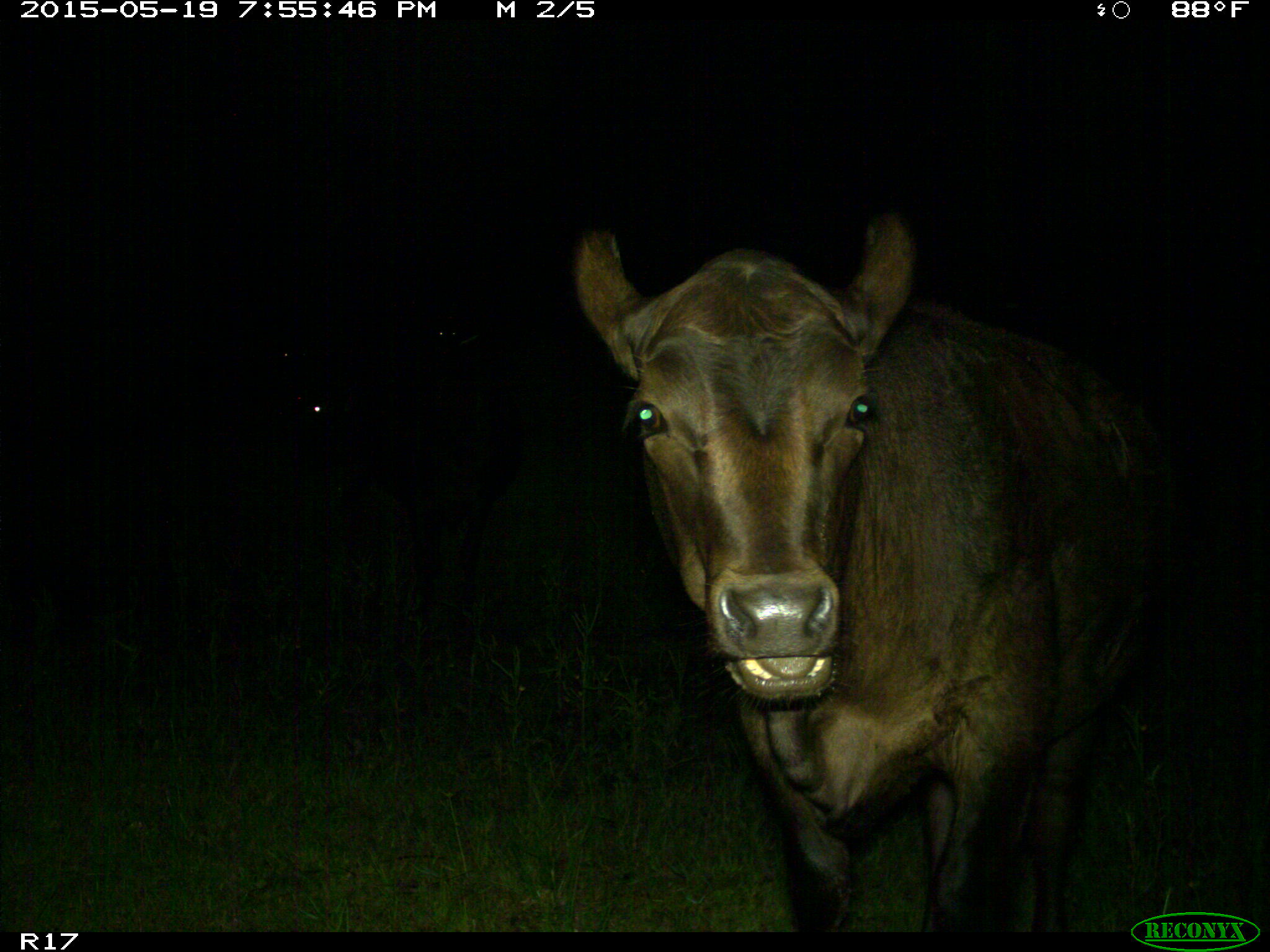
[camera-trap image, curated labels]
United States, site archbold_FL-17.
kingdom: Animalia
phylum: Chordata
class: Mammalia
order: Artiodactyla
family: Bovidae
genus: Bos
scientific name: Bos taurus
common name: domestic cow